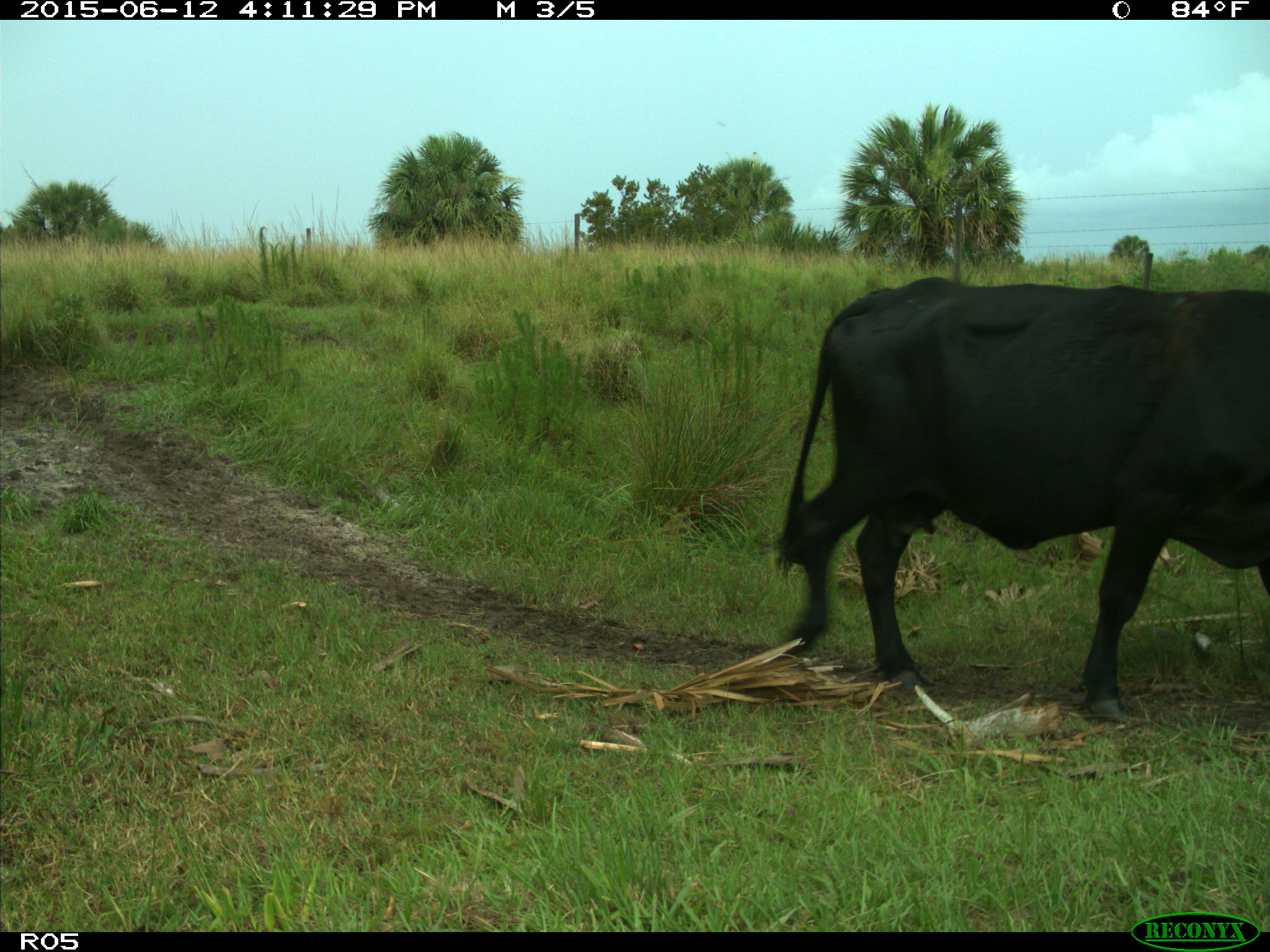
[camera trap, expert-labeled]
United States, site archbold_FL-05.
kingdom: Animalia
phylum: Chordata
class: Mammalia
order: Artiodactyla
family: Bovidae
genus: Bos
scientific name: Bos taurus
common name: domestic cow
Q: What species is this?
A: Bos taurus (domestic cow).